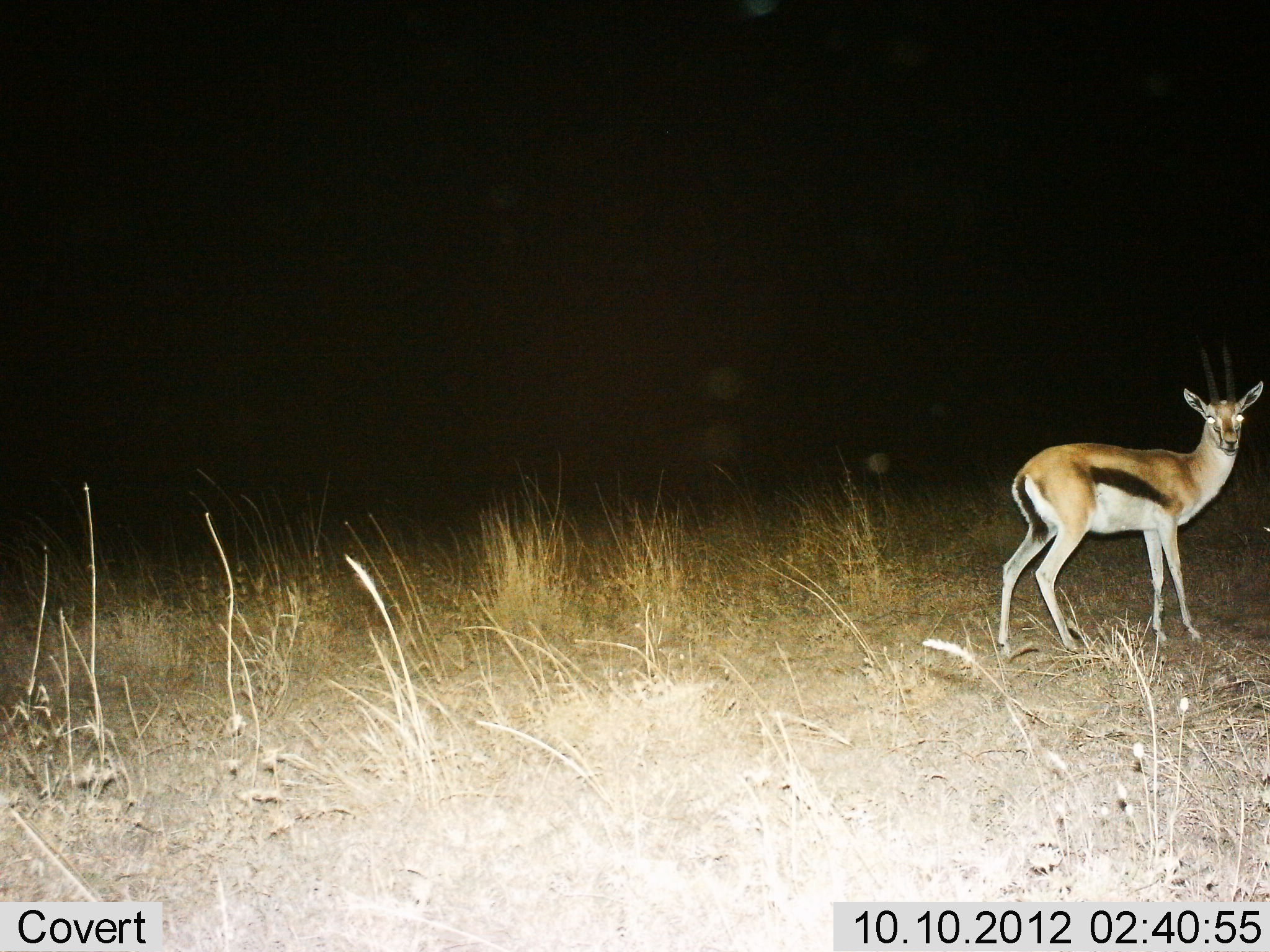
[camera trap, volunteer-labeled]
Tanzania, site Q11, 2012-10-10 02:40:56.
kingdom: Animalia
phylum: Chordata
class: Mammalia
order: Artiodactyla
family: Bovidae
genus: Eudorcas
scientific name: Eudorcas thomsonii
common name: thomson's gazelle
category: gazellethomsons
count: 1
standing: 100%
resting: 0%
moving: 0%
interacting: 0%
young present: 0%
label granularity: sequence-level